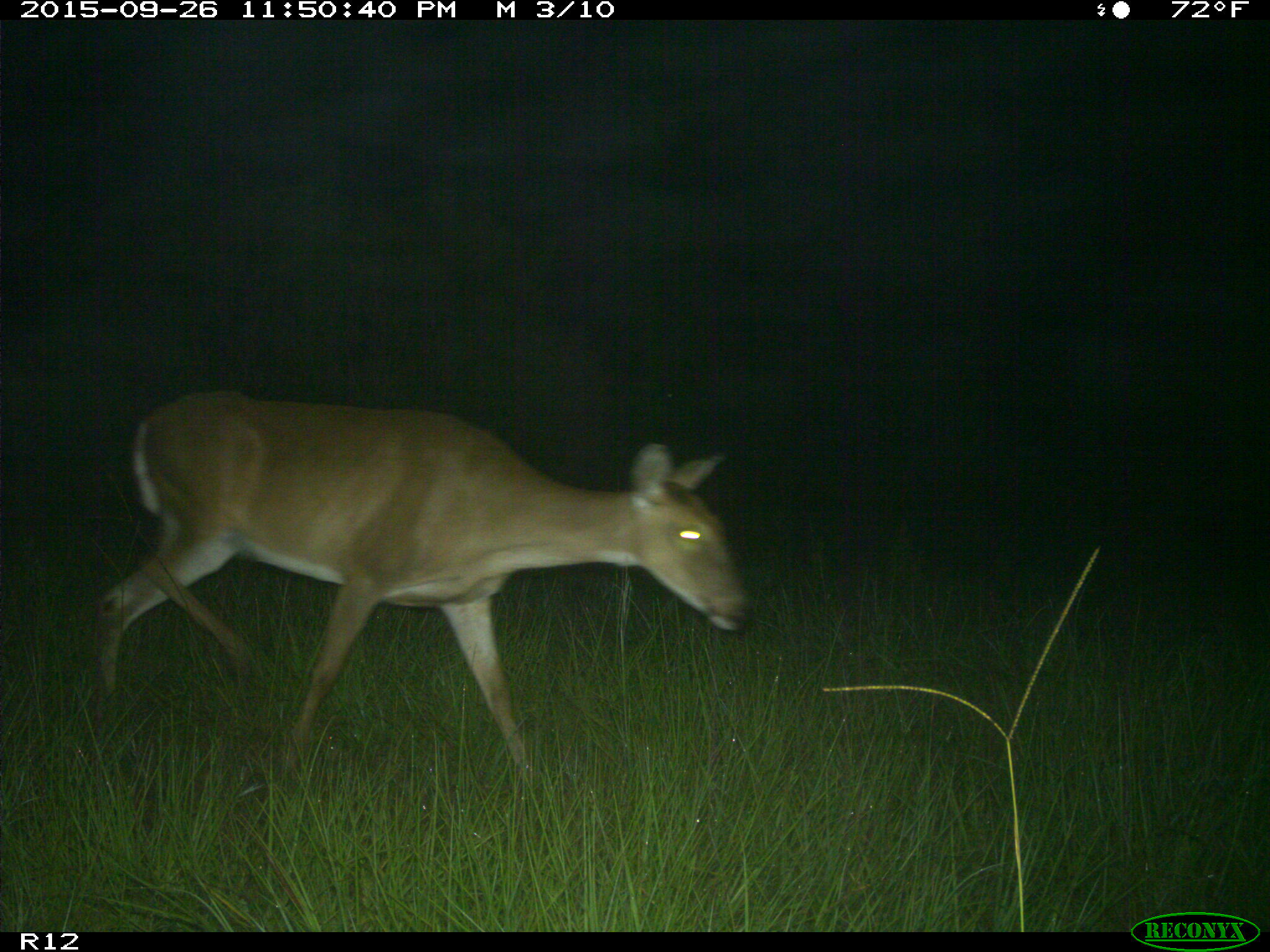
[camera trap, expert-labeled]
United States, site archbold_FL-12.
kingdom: Animalia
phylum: Chordata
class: Mammalia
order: Artiodactyla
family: Cervidae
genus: Odocoileus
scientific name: Odocoileus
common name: deer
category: unidentified deer